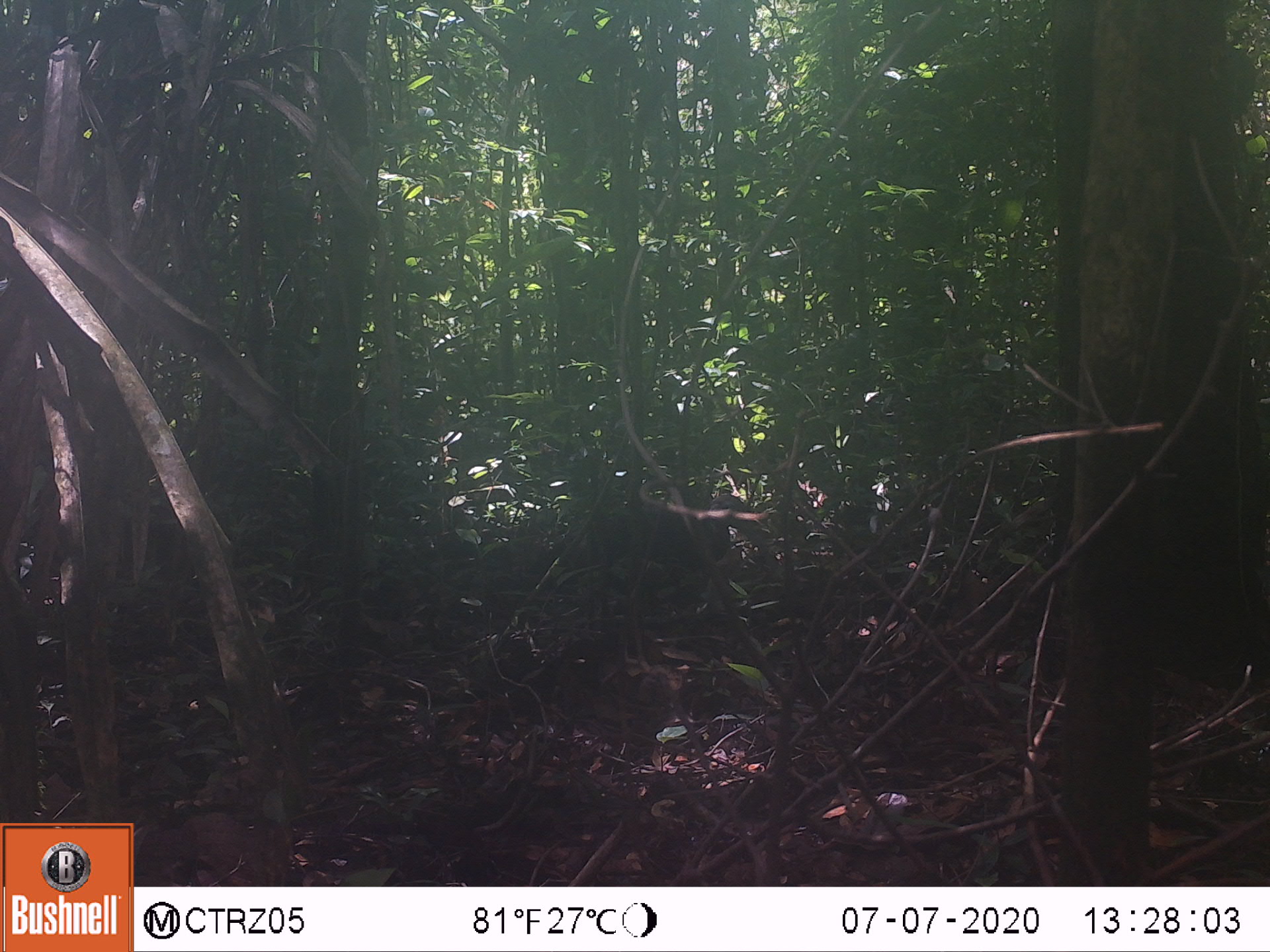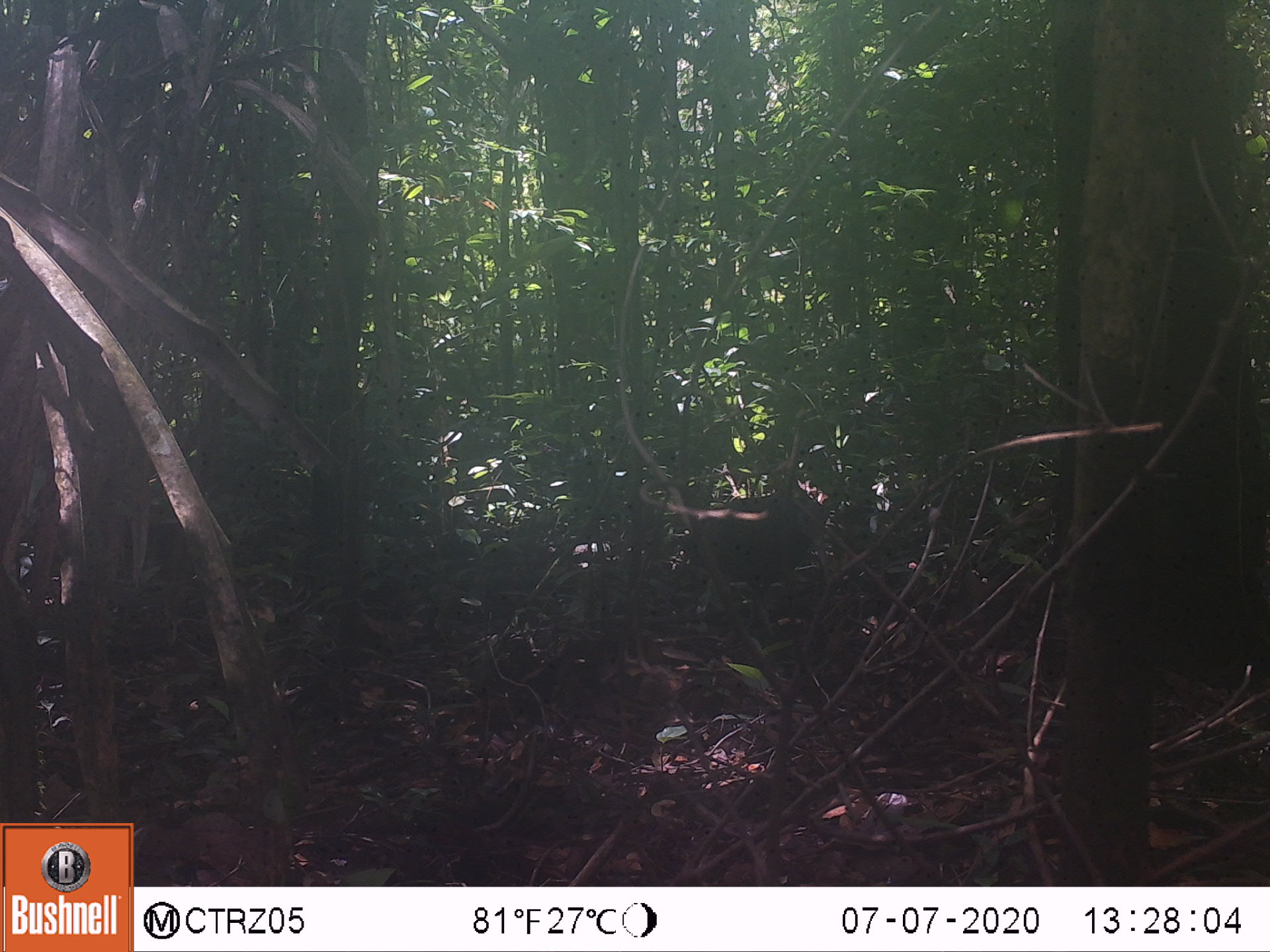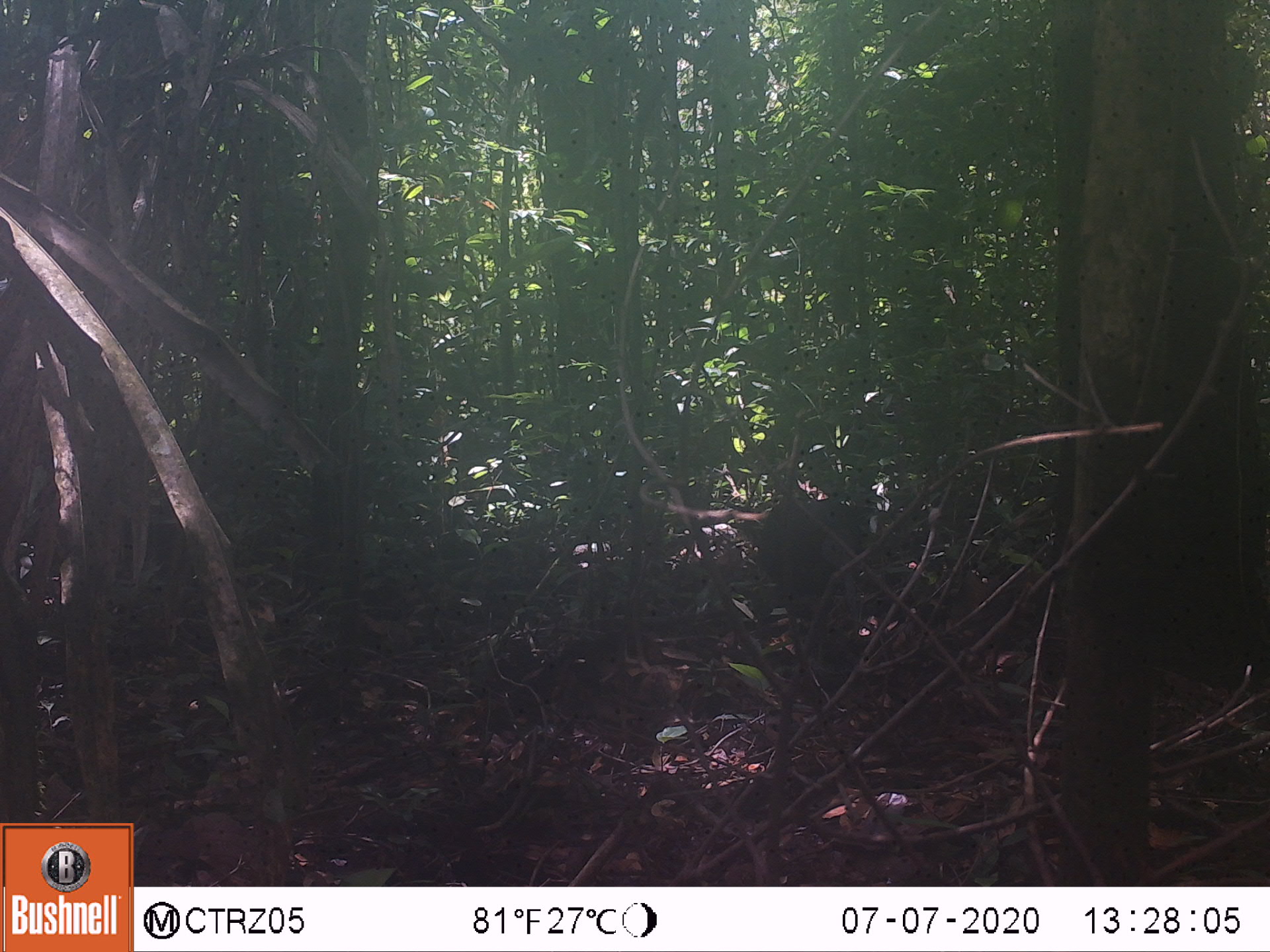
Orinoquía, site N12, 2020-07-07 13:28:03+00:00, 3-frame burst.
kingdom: Animalia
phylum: Chordata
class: Aves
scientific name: Aves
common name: bird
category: unknown bird